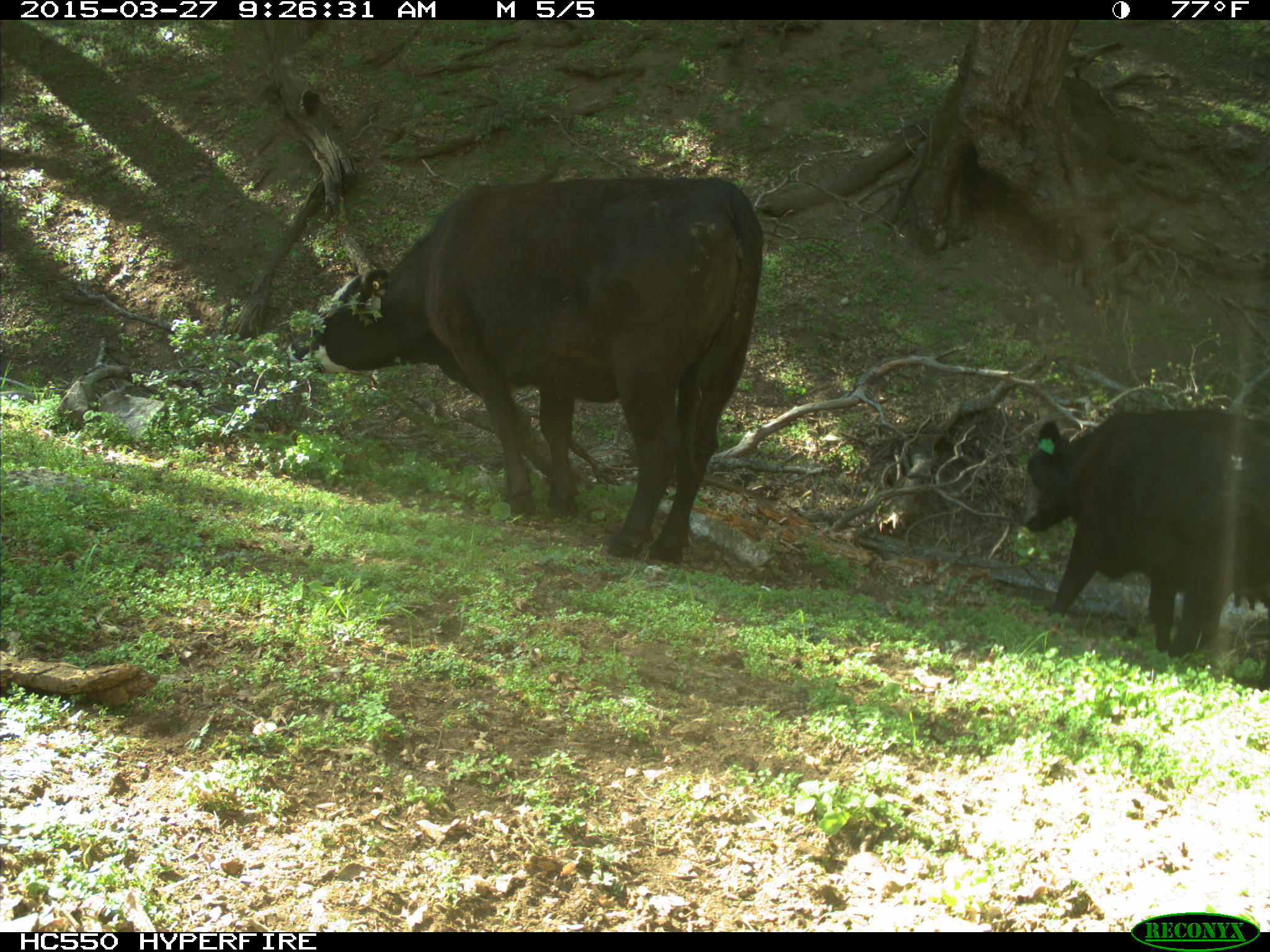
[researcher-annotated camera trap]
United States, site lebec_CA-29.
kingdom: Animalia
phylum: Chordata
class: Mammalia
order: Artiodactyla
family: Bovidae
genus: Bos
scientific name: Bos taurus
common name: domestic cow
Bos taurus (domestic cow).